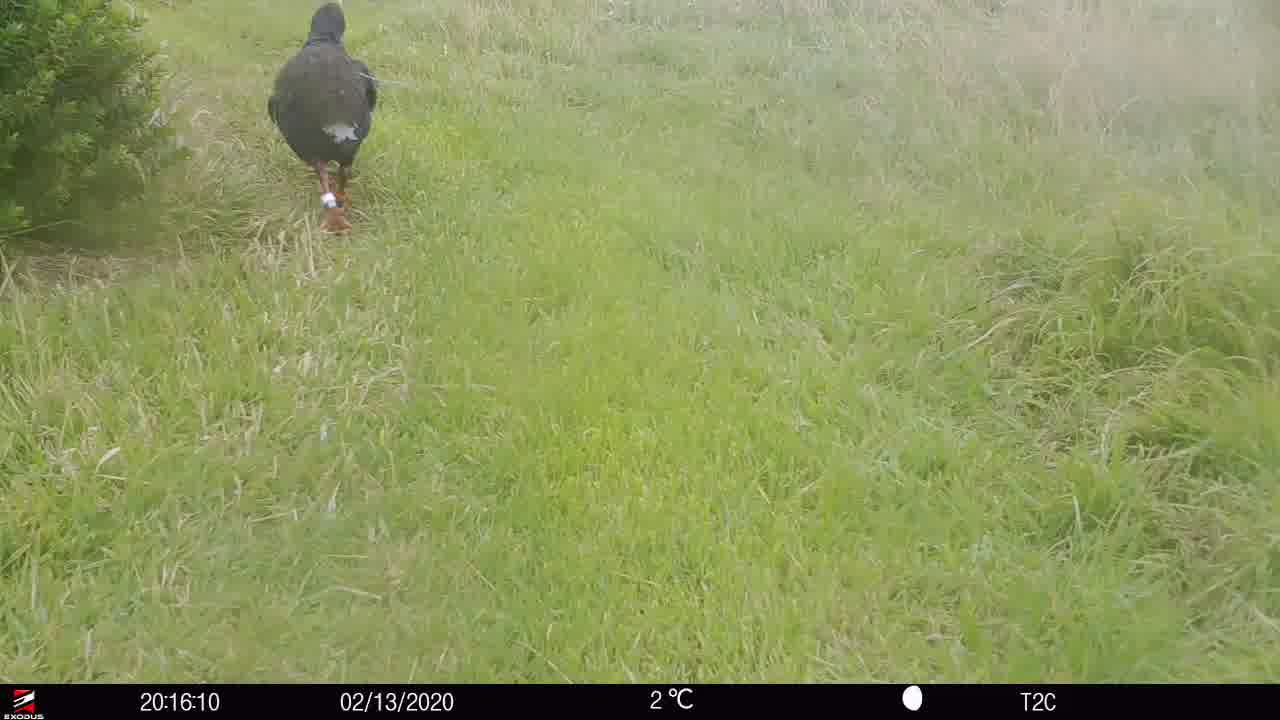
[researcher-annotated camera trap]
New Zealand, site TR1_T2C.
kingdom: Animalia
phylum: Chordata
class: Aves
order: Gruiformes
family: Rallidae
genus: Porphyrio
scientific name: Porphyrio mantelli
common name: takahe